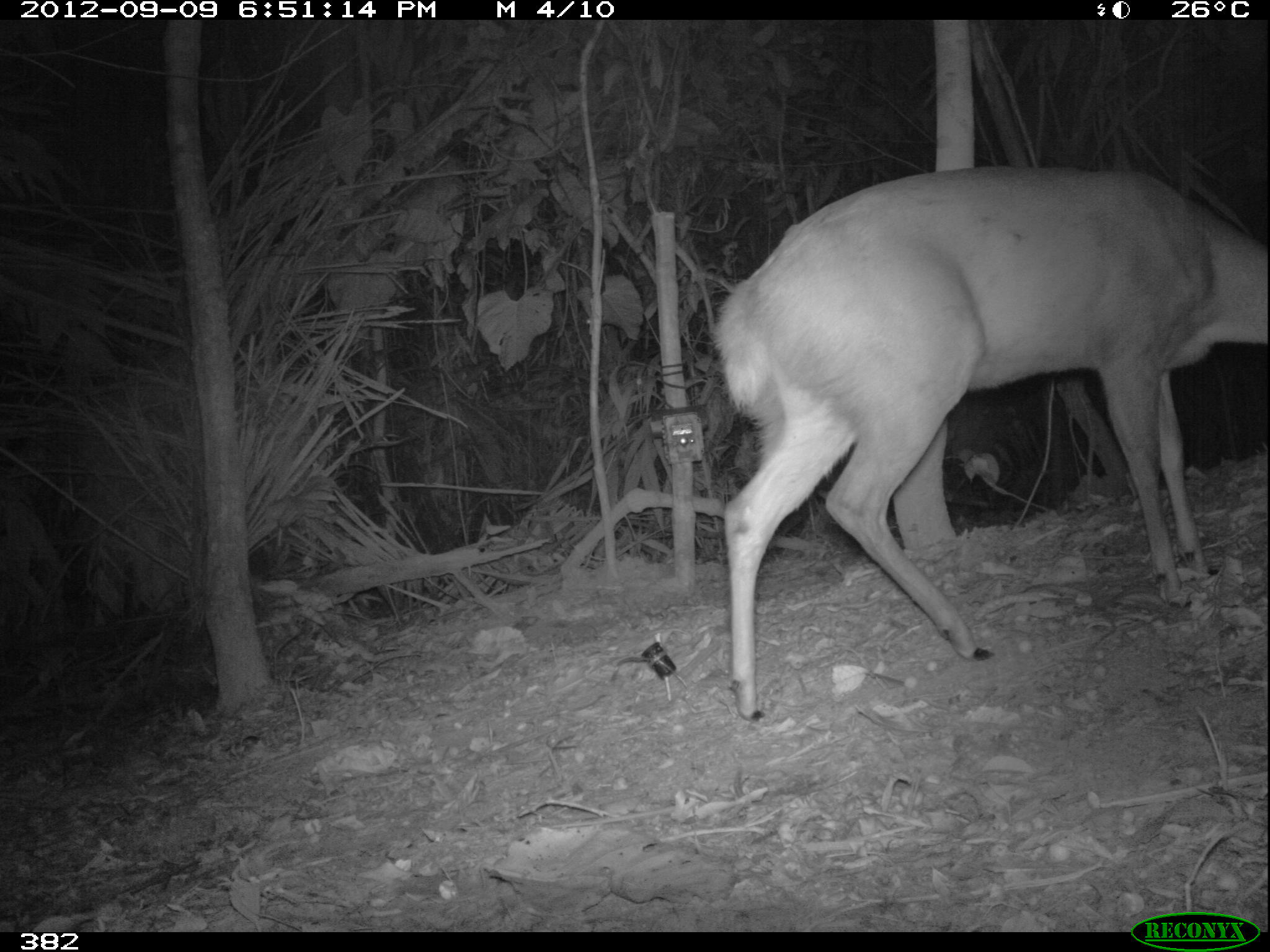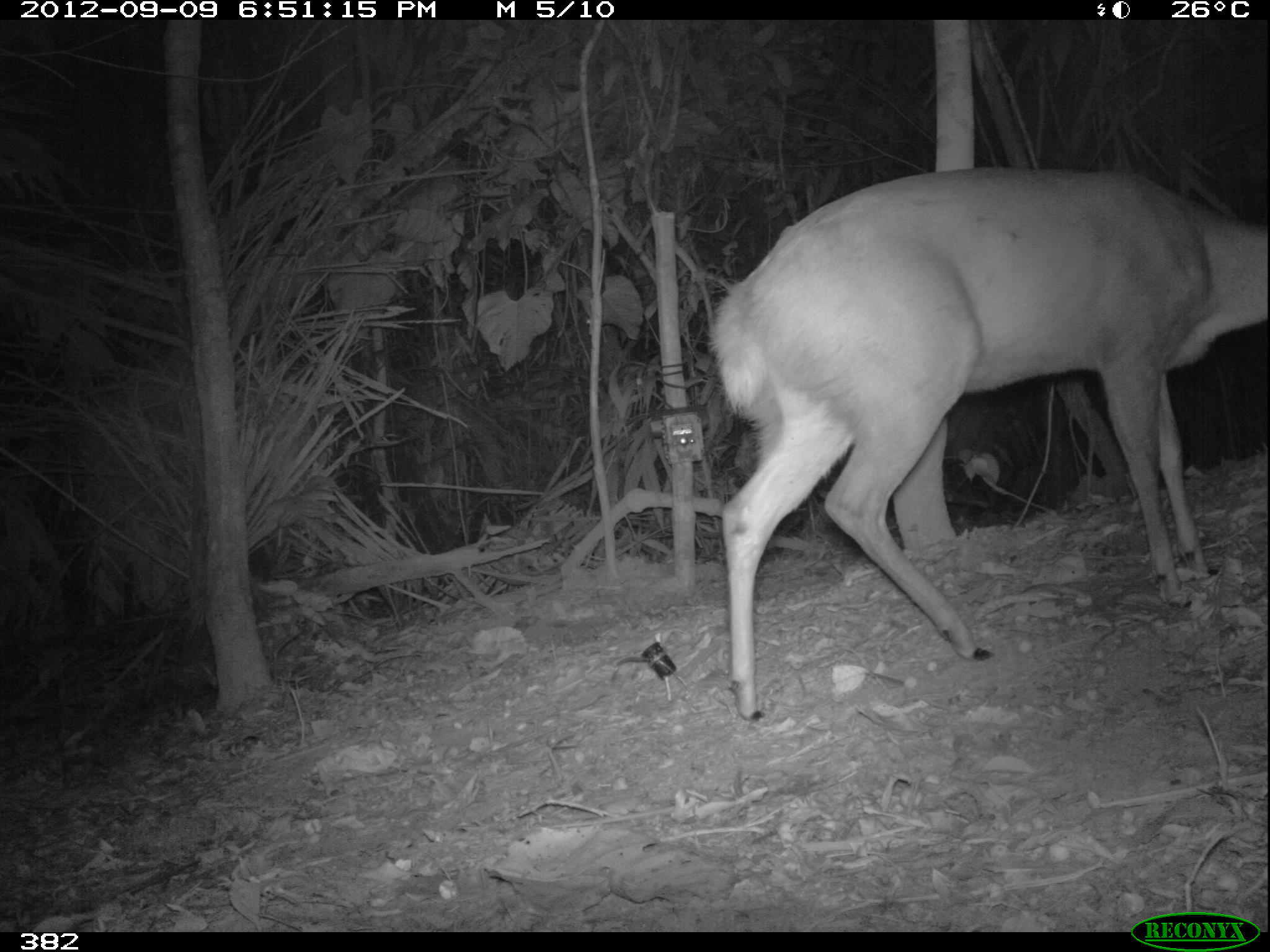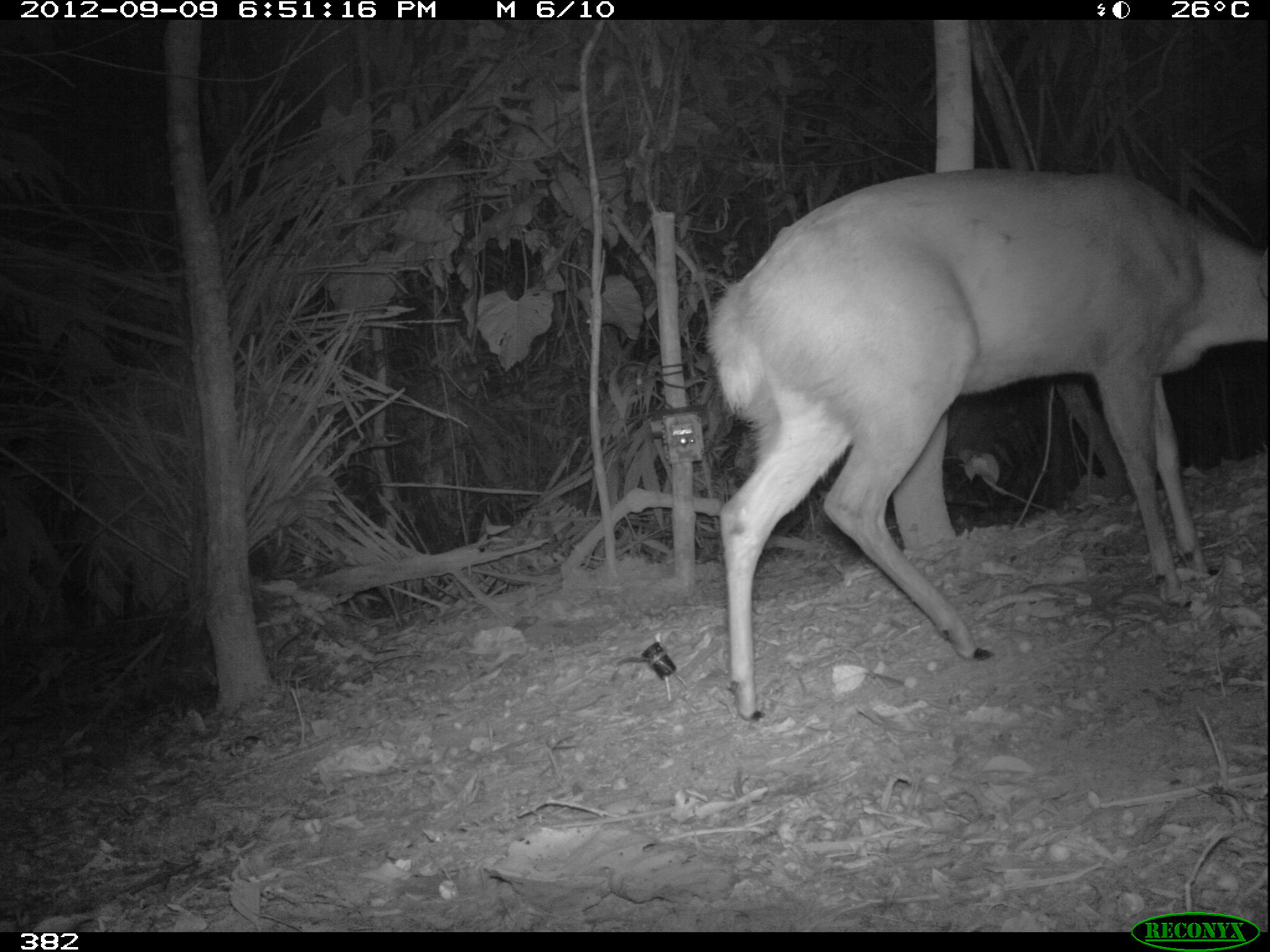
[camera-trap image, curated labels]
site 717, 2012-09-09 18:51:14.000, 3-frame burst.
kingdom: Animalia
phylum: Chordata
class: Mammalia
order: Artiodactyla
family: Cervidae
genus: Mazama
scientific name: Mazama americana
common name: red brocket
Mazama americana (red brocket).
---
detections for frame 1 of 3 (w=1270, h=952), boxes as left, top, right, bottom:
mazama americana: 711, 163, 1270, 722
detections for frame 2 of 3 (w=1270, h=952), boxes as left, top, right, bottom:
mazama americana: 711, 166, 1270, 722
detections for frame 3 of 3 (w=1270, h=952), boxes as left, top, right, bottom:
mazama americana: 702, 167, 1270, 722